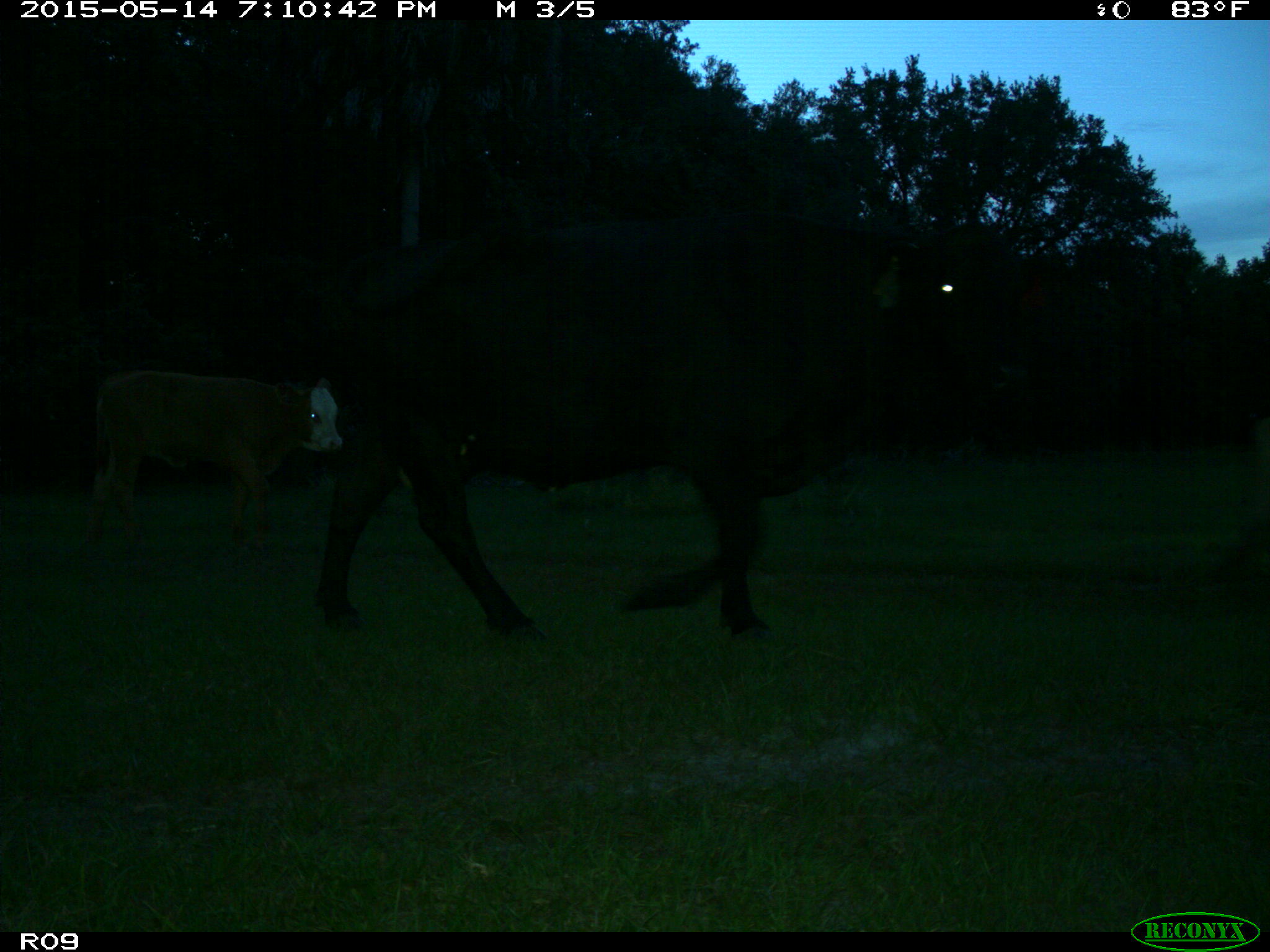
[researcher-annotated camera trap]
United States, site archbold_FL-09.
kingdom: Animalia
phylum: Chordata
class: Mammalia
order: Artiodactyla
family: Bovidae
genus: Bos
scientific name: Bos taurus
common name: domestic cow